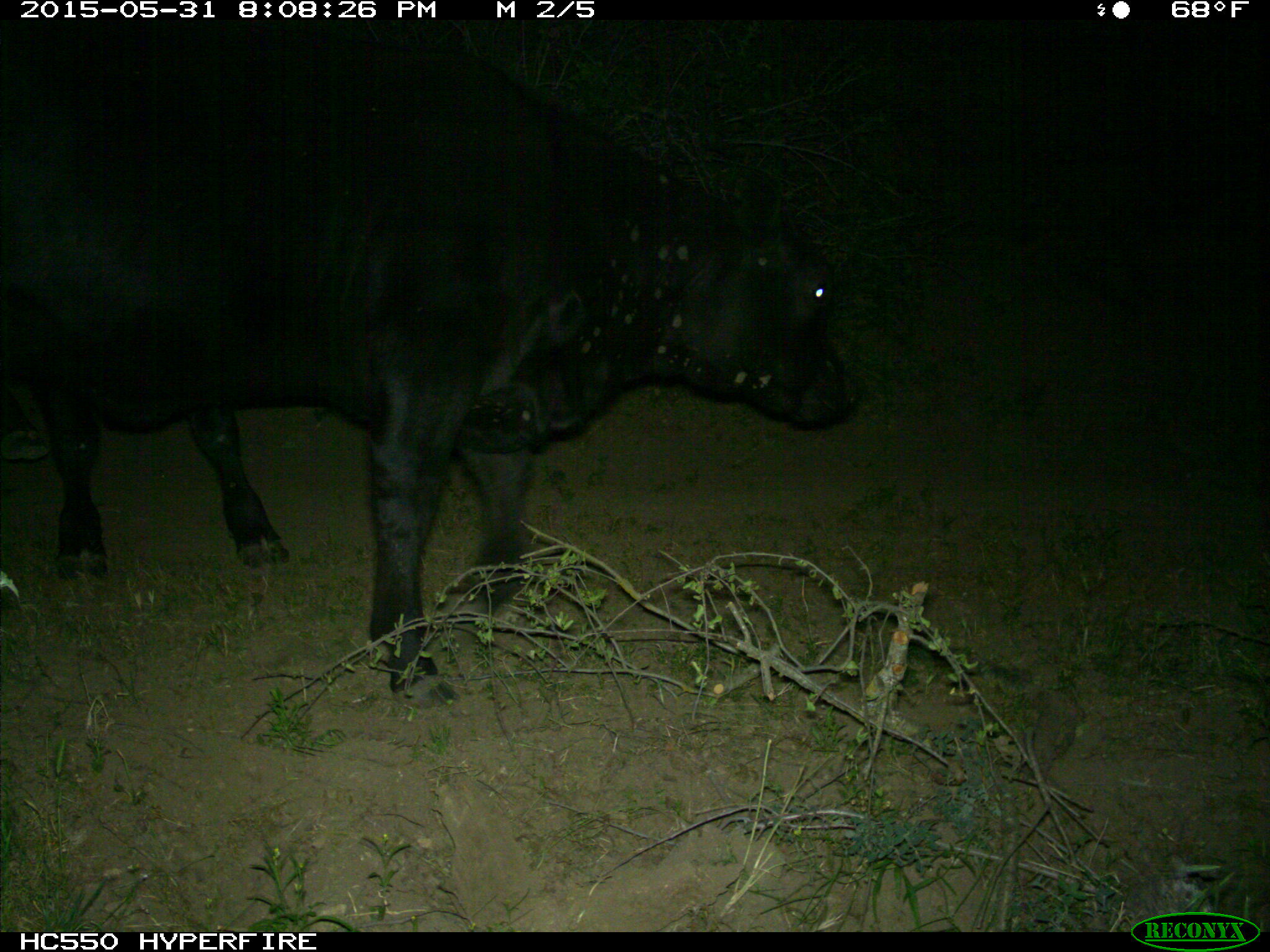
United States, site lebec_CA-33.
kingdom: Animalia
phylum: Chordata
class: Mammalia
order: Artiodactyla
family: Bovidae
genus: Bos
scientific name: Bos taurus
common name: domestic cow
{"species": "Bos taurus (domestic cow)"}